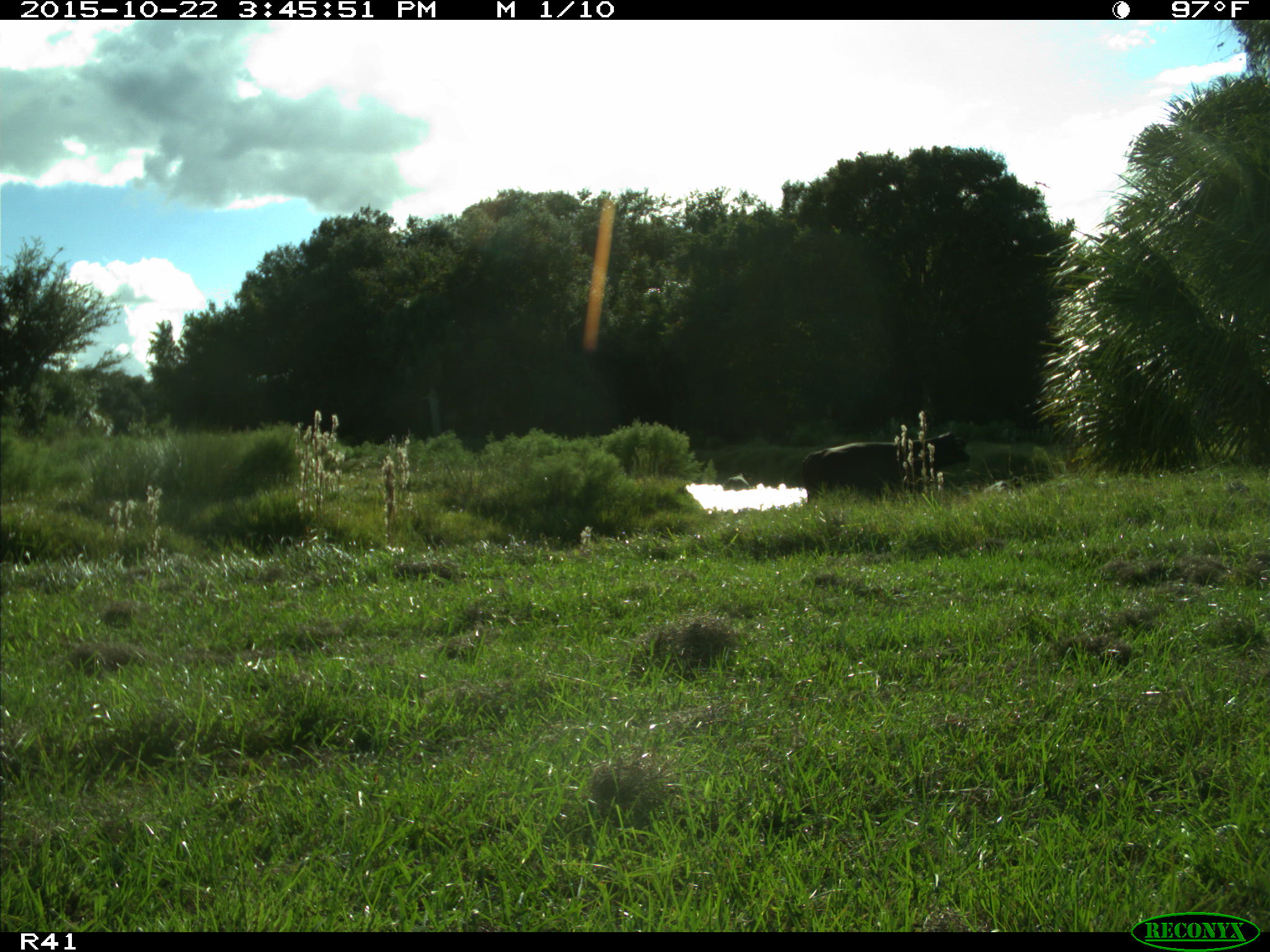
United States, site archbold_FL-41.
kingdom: Animalia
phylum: Chordata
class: Mammalia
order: Artiodactyla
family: Bovidae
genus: Bos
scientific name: Bos taurus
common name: domestic cow